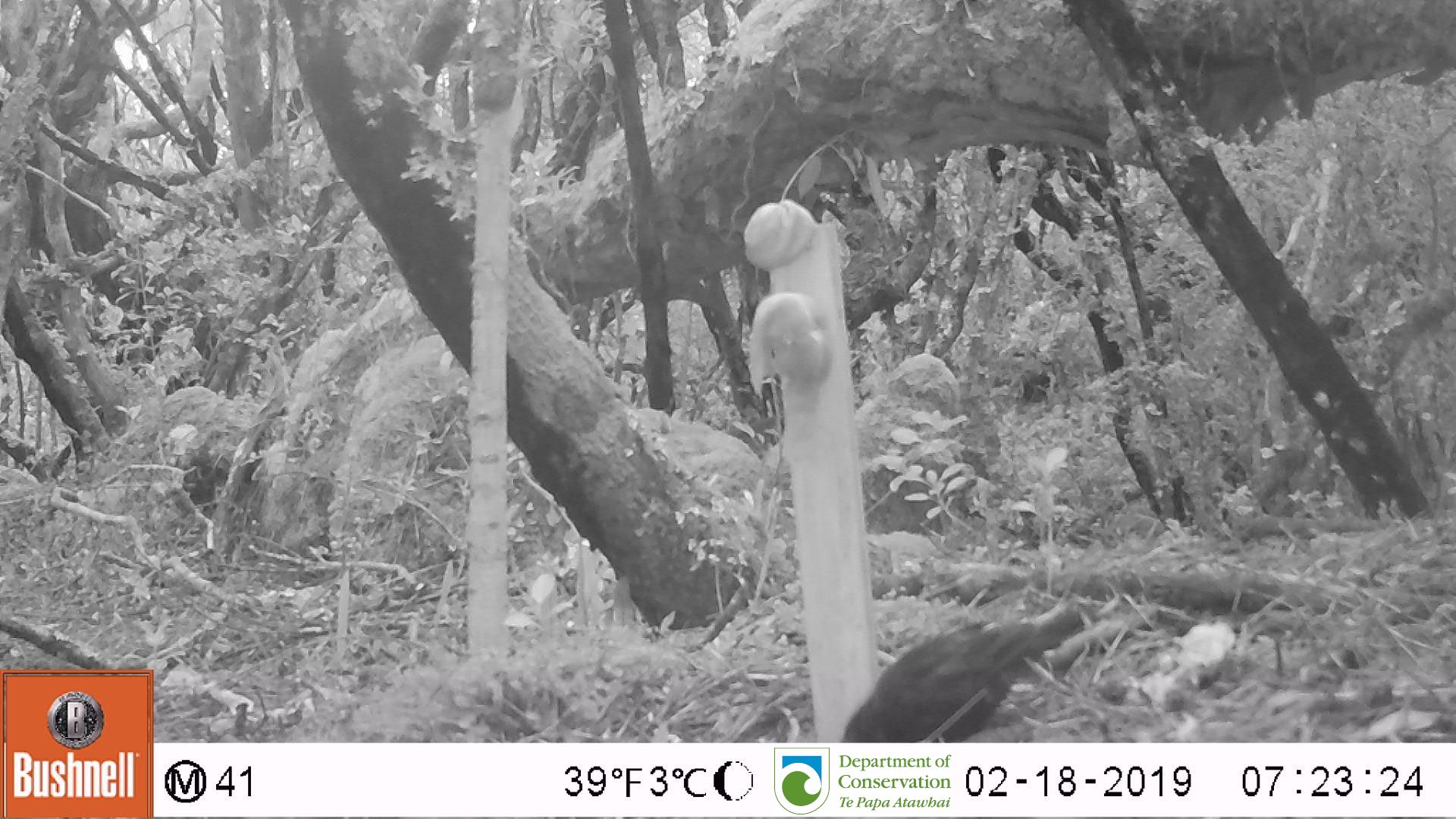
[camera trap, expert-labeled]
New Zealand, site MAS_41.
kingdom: Animalia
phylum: Chordata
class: Aves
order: Passeriformes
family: Turdidae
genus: Turdus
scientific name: Turdus merula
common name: eurasian blackbird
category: blackbird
Blackbird (eurasian blackbird) (Turdus merula).